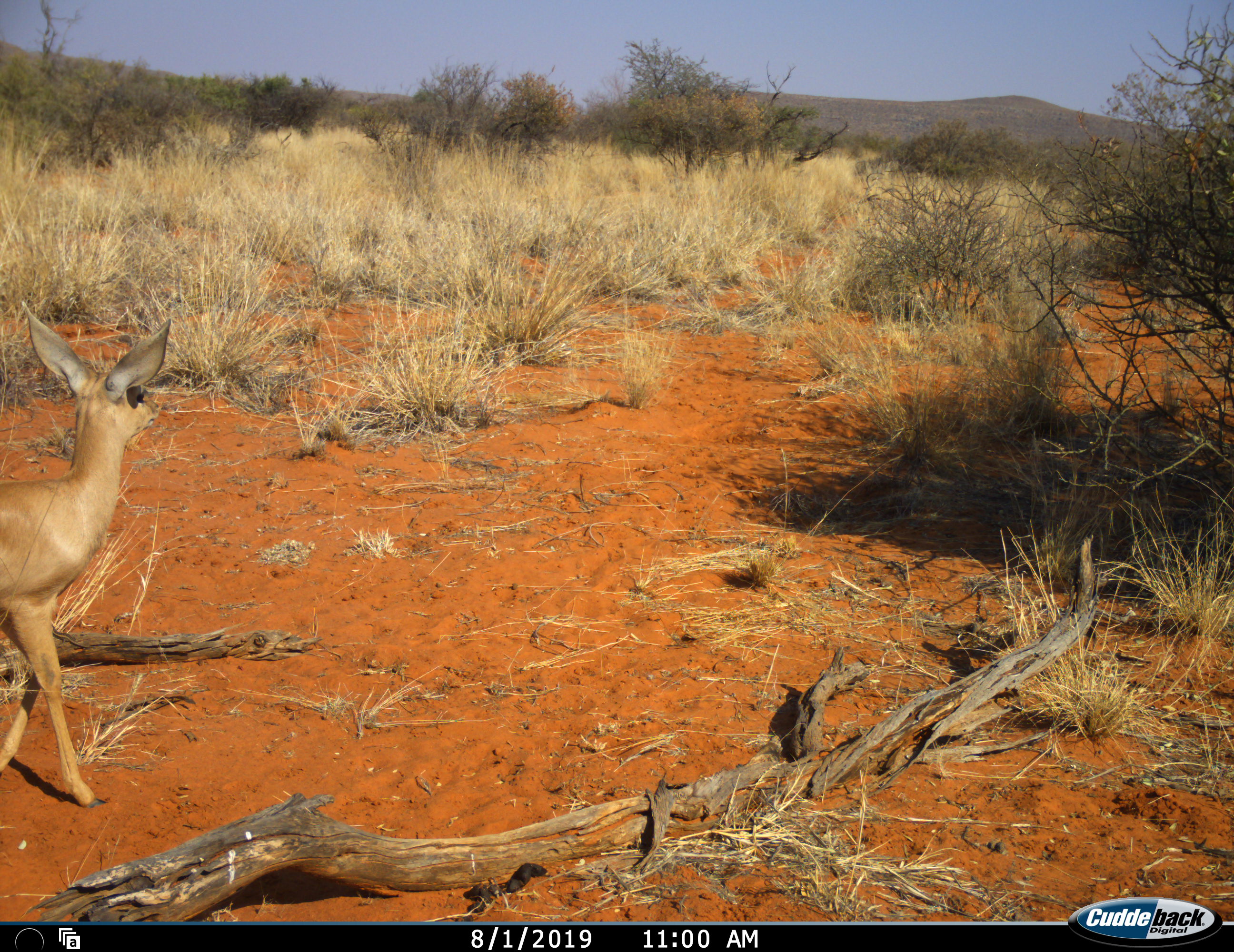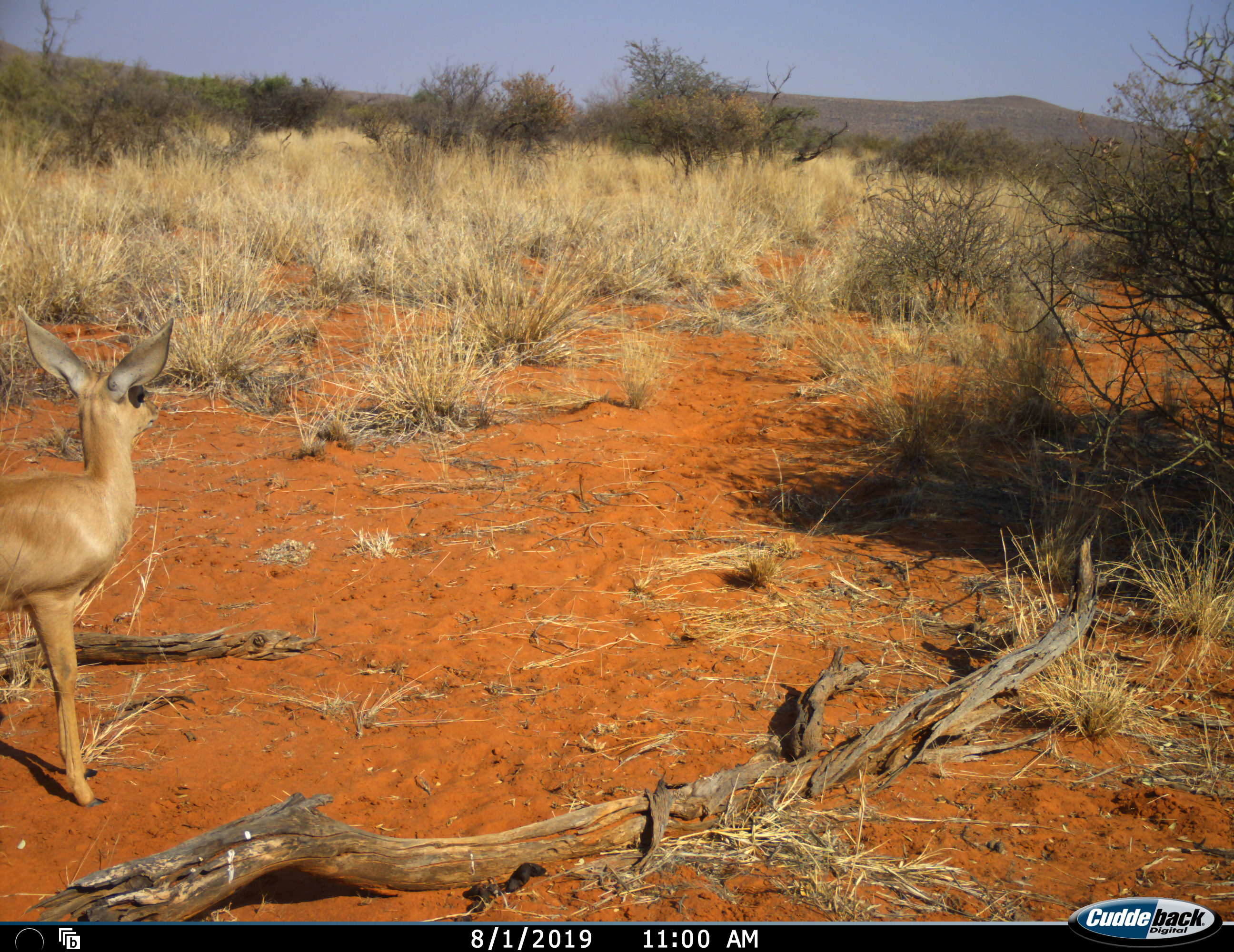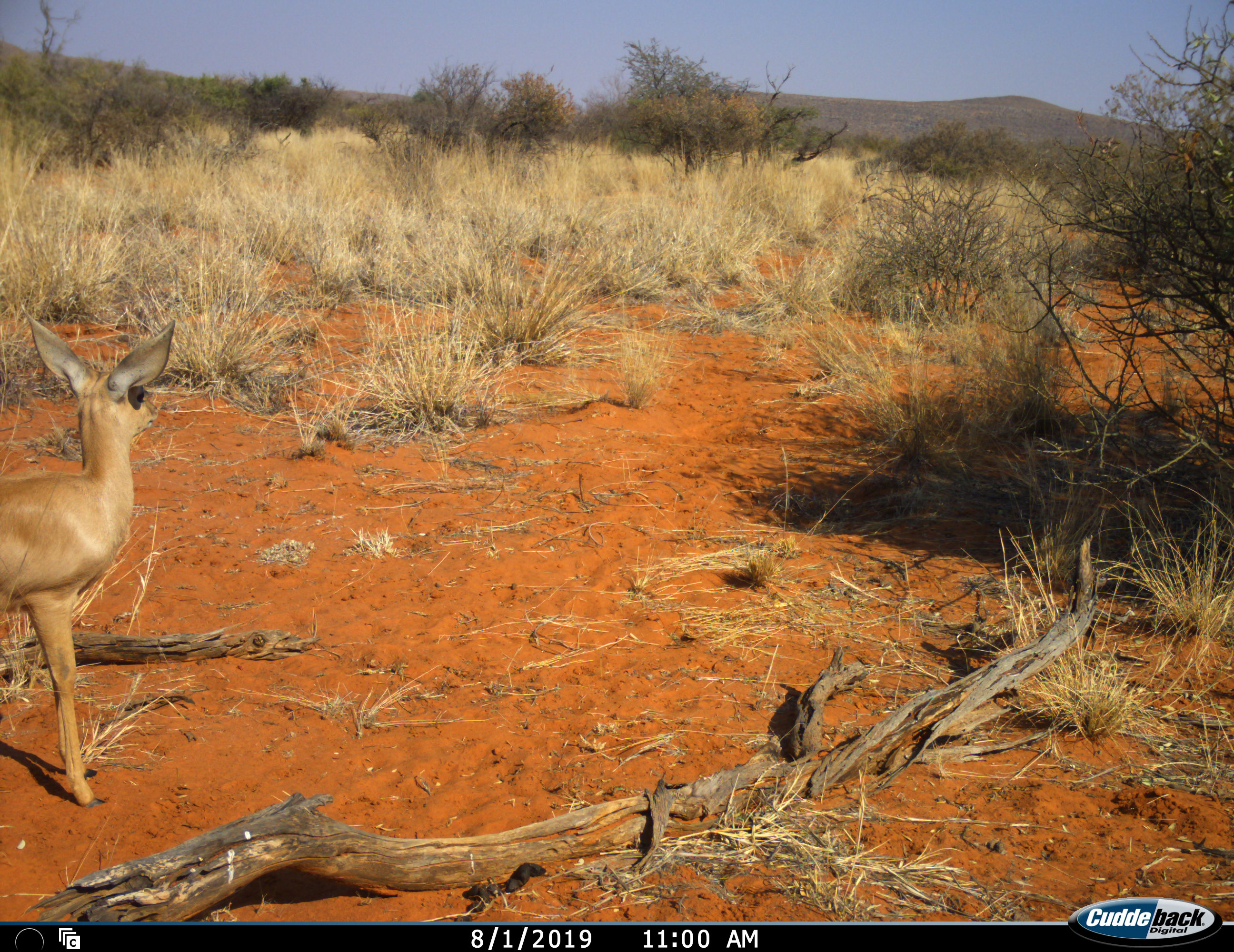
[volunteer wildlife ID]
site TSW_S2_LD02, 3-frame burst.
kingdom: Animalia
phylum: Chordata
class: Mammalia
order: Artiodactyla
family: Bovidae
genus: Raphicerus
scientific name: Raphicerus campestris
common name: steenbok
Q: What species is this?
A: Steenbok (Raphicerus campestris).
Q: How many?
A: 1.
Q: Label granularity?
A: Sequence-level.